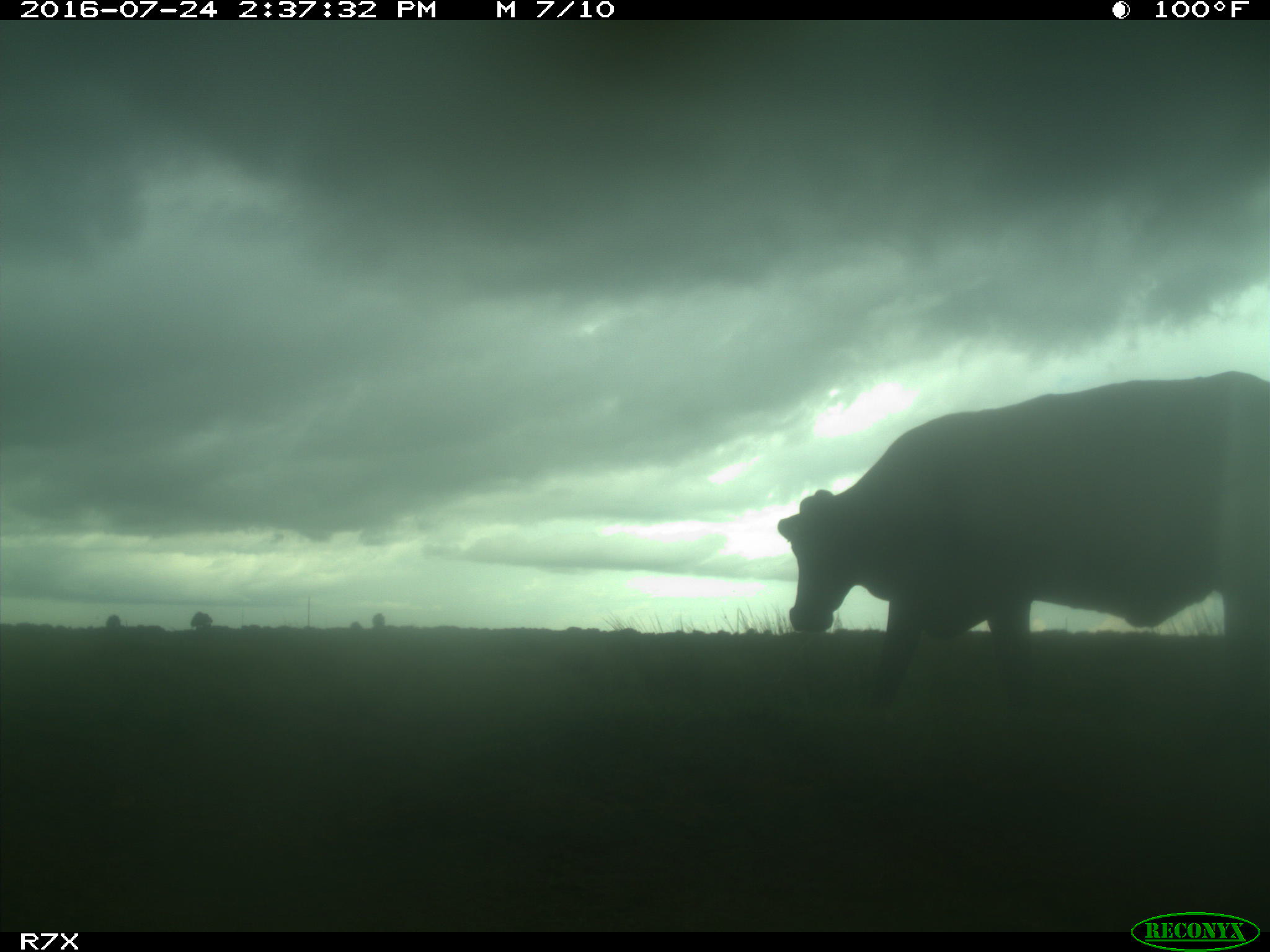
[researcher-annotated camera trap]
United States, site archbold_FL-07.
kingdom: Animalia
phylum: Chordata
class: Mammalia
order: Artiodactyla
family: Bovidae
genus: Bos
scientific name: Bos taurus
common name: domestic cow